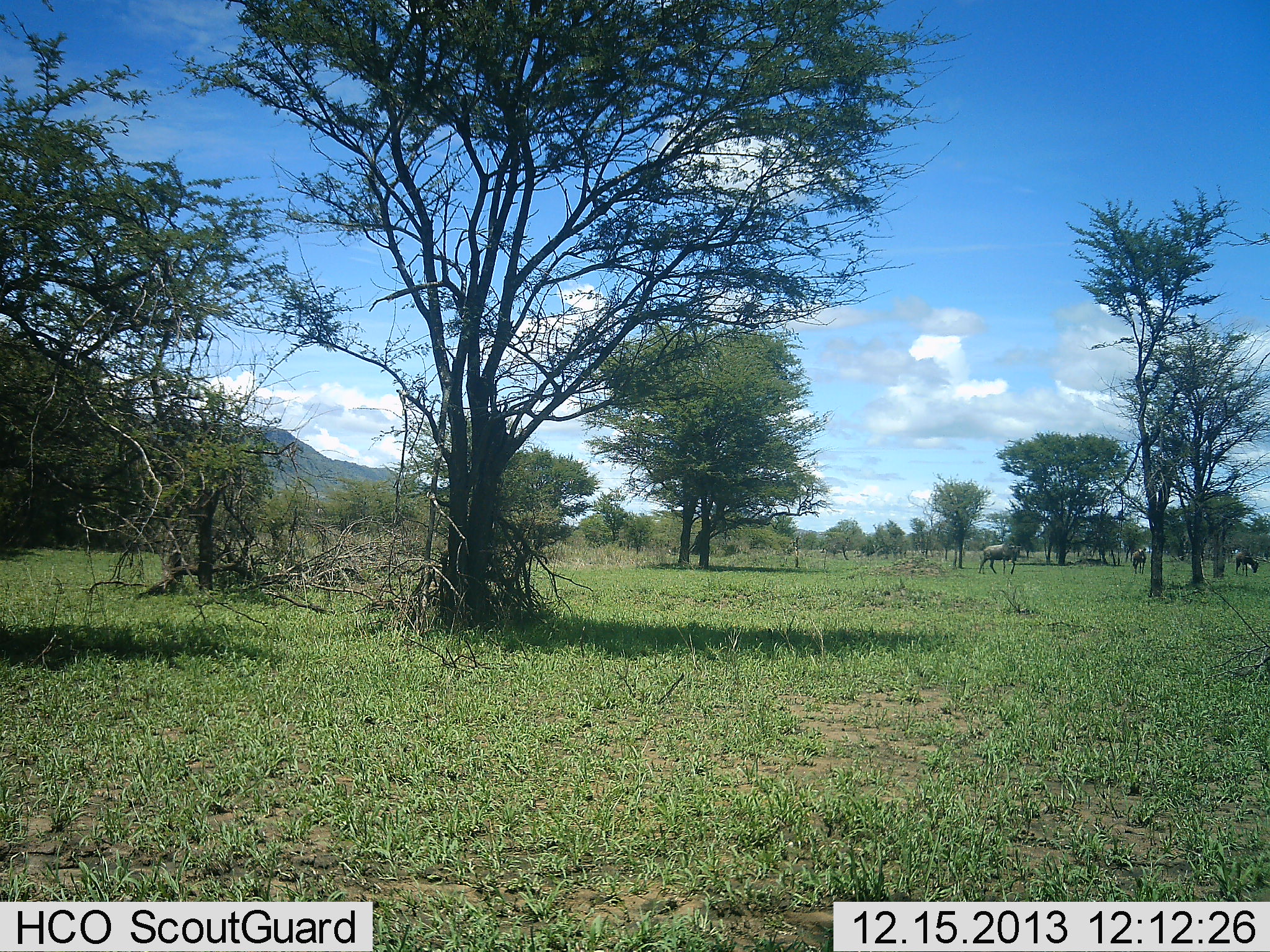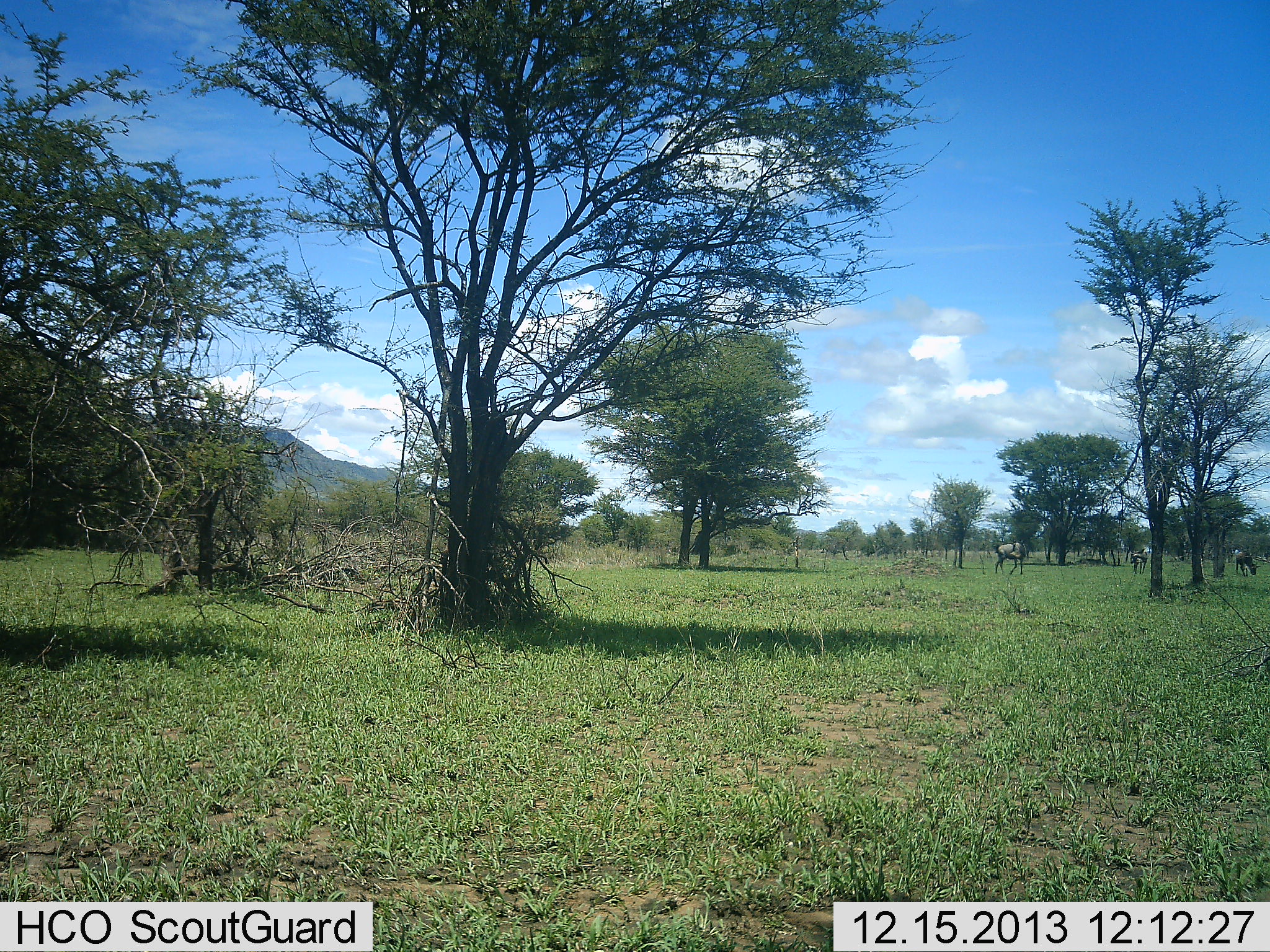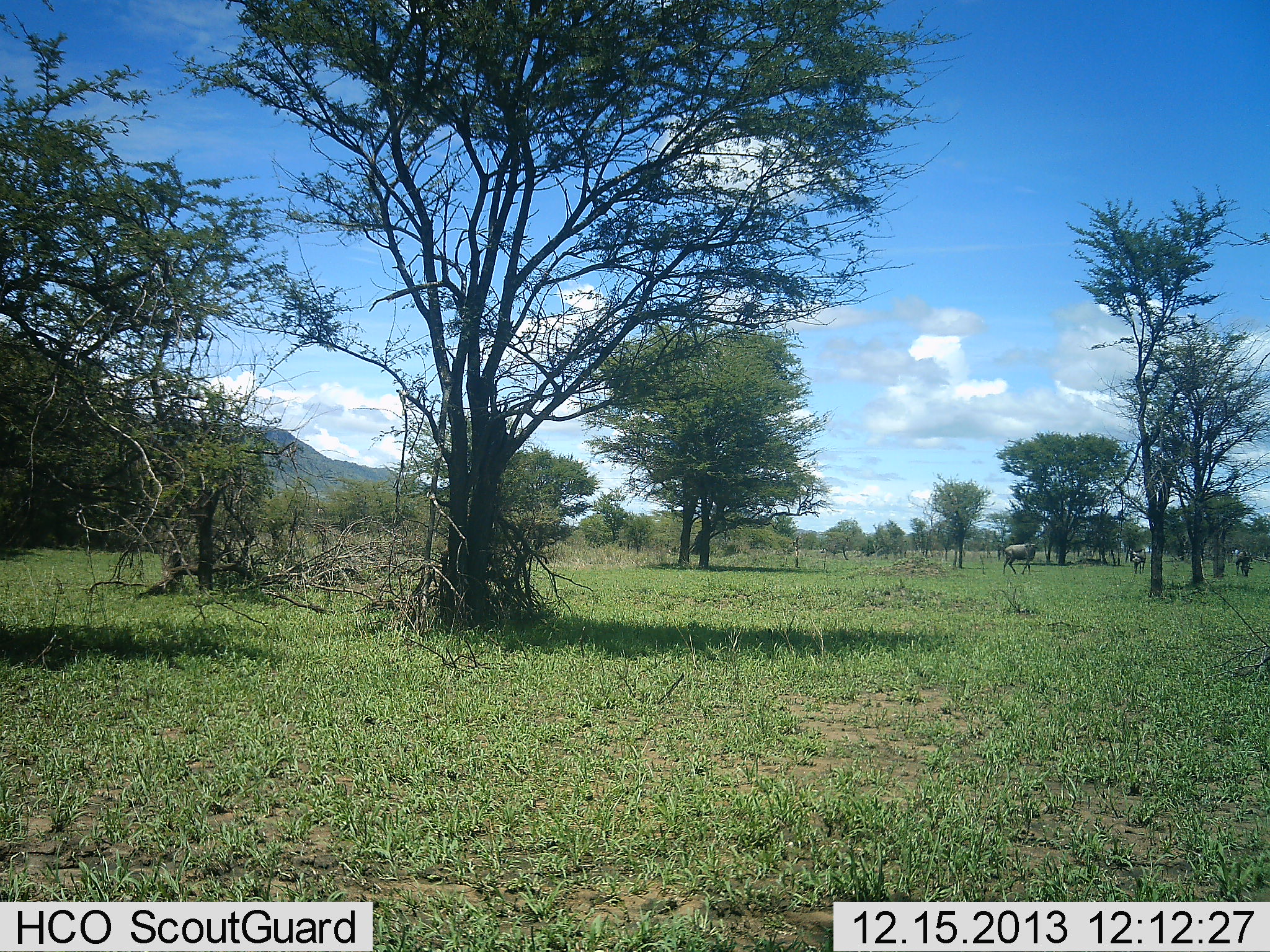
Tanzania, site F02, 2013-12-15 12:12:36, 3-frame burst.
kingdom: Animalia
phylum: Chordata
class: Mammalia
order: Artiodactyla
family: Bovidae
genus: Connochaetes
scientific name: Connochaetes taurinus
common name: blue wildebeest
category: wildebeest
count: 3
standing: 60%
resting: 10%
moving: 60%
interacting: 0%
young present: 0%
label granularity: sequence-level